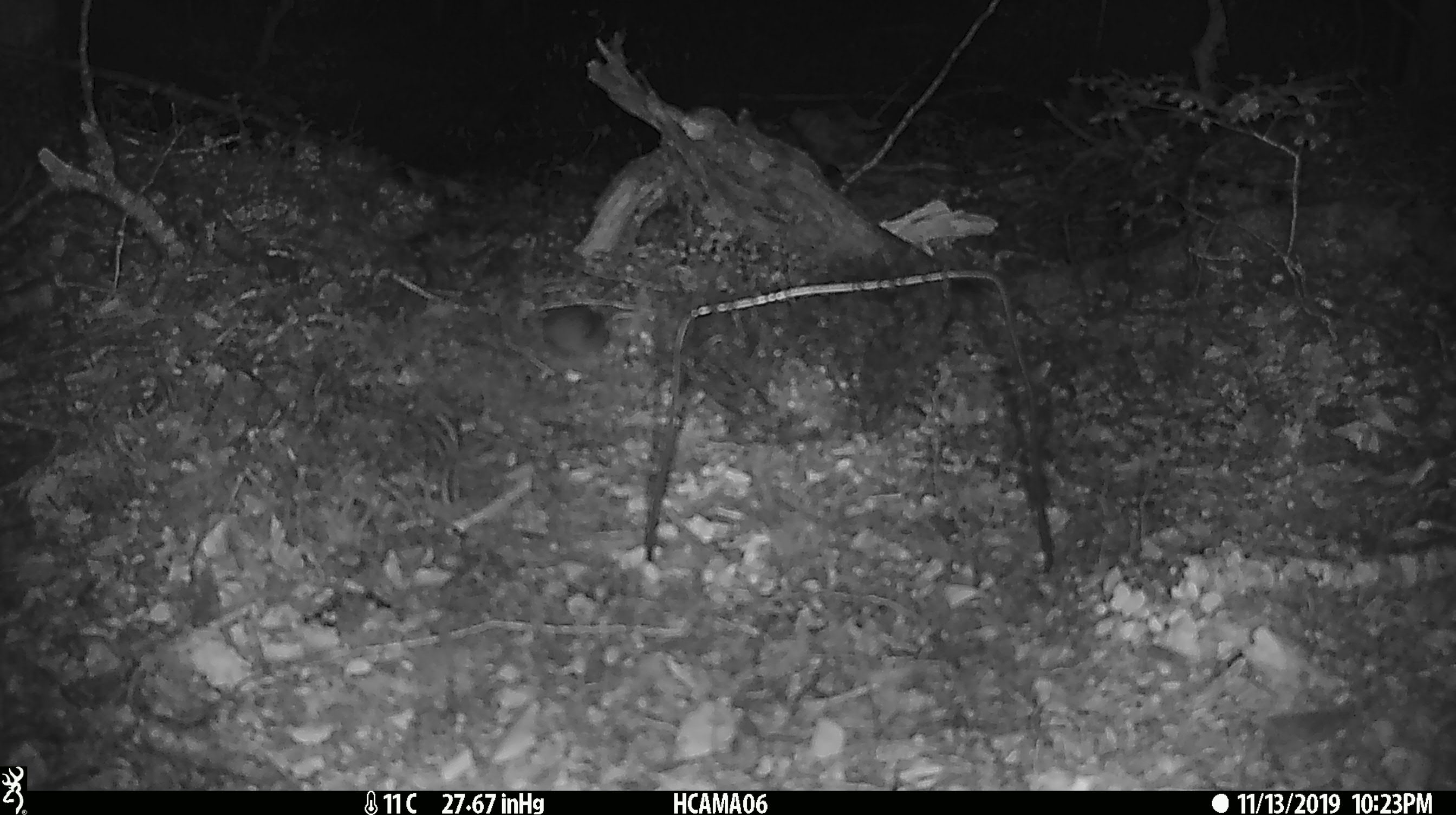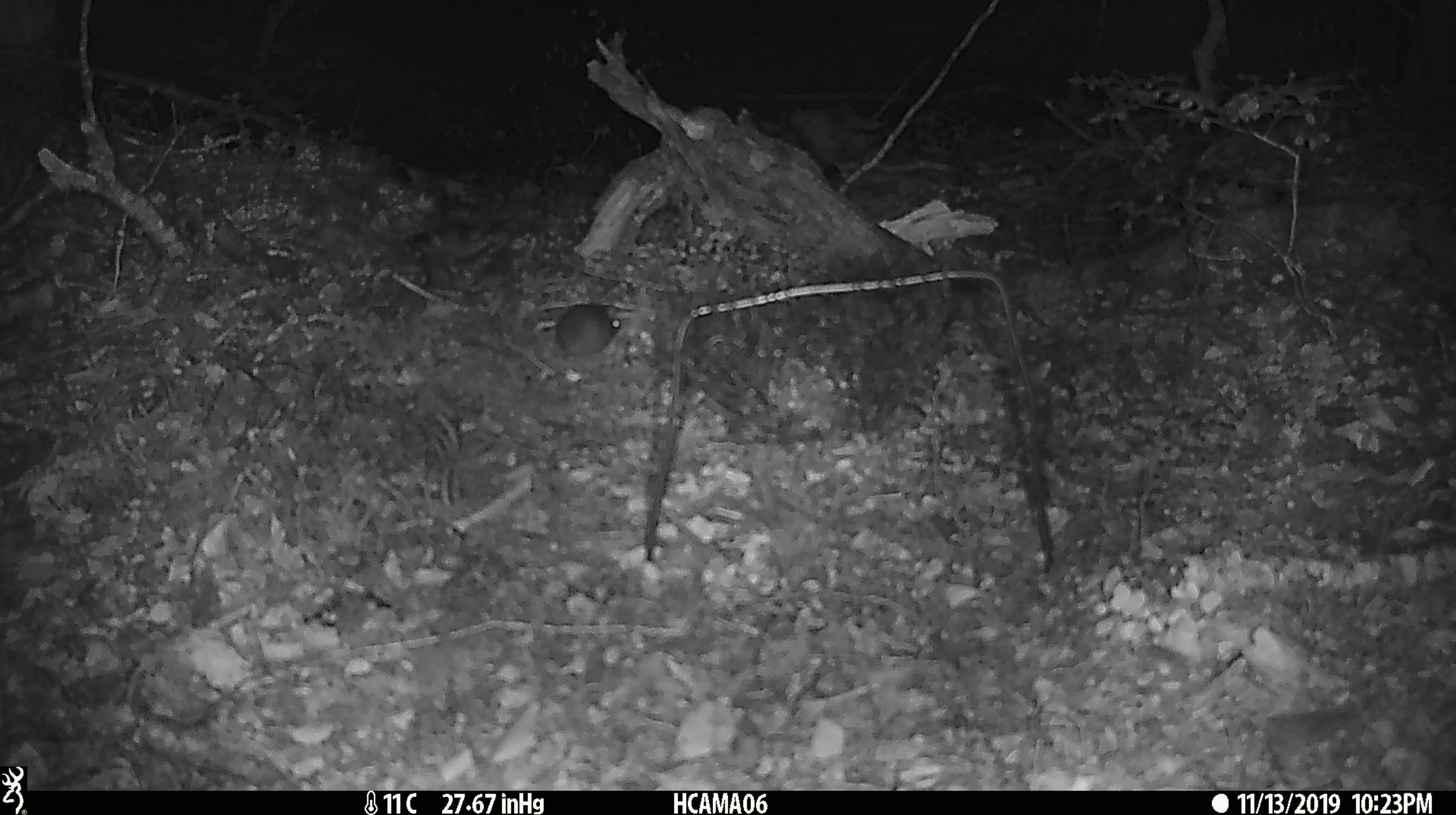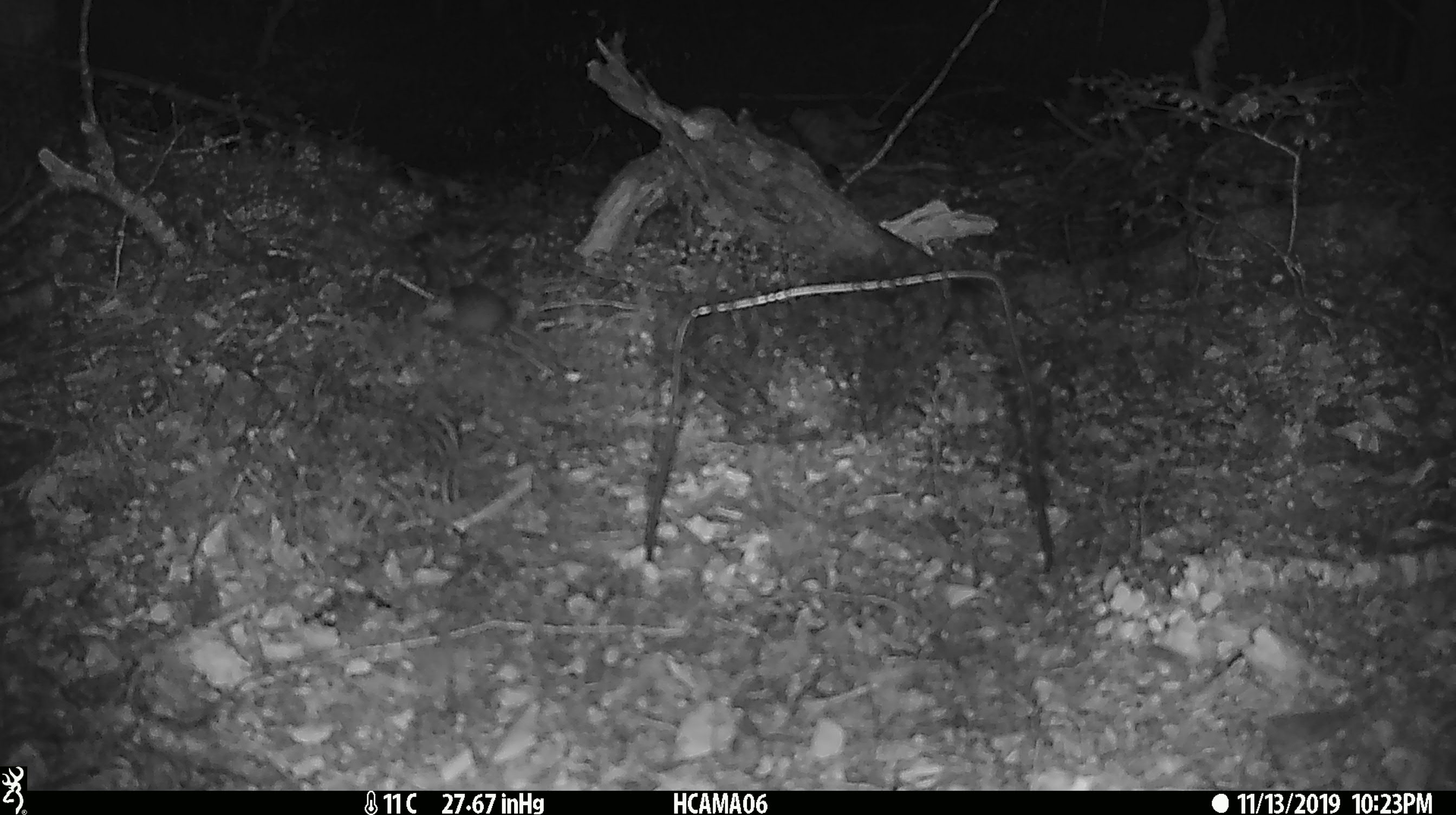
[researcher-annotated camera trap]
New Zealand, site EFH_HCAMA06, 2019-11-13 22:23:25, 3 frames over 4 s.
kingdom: Animalia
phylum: Chordata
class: Mammalia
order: Rodentia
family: Muridae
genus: Mus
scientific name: Mus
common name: mouse